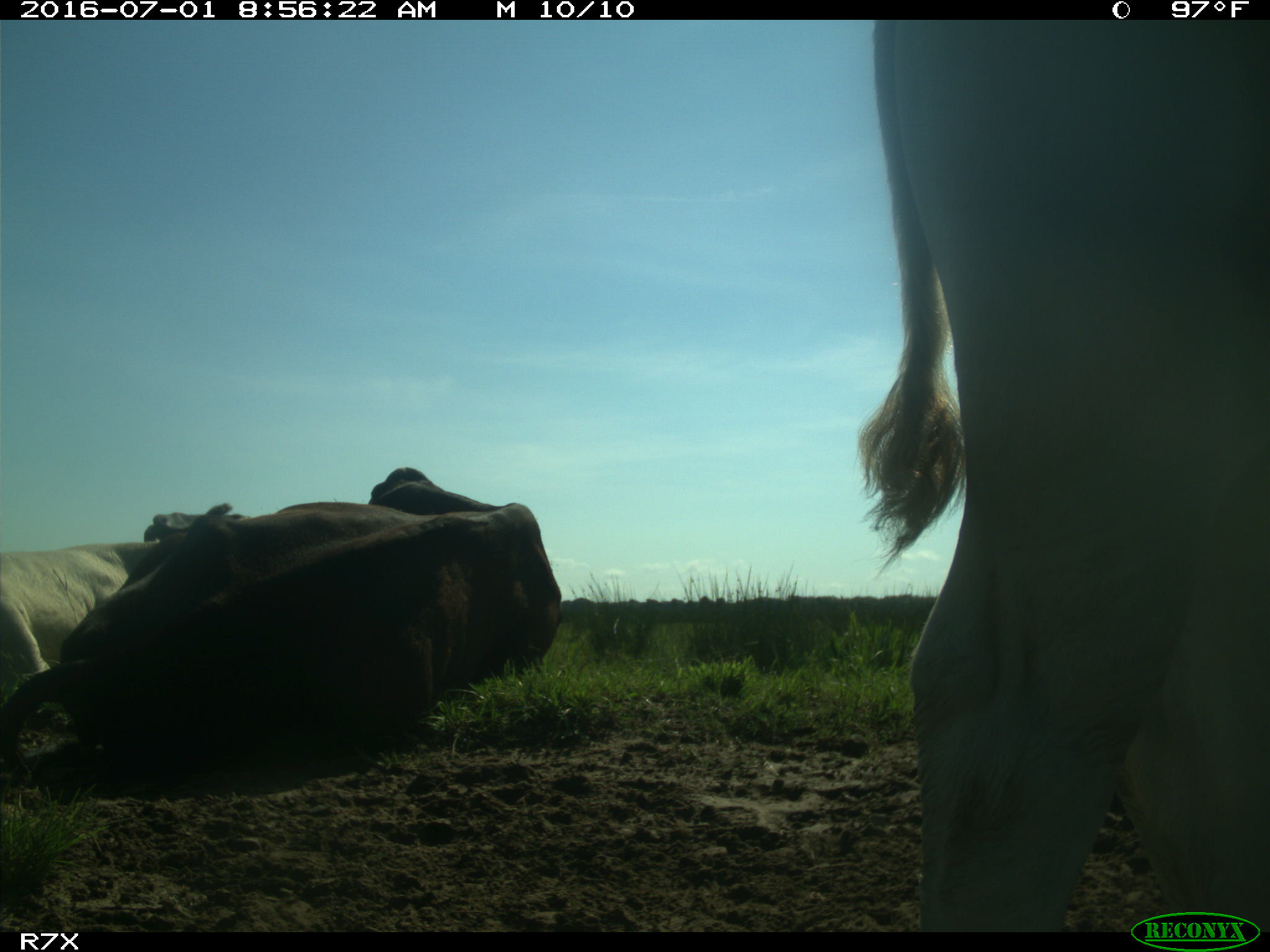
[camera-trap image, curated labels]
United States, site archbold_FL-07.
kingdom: Animalia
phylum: Chordata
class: Mammalia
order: Artiodactyla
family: Bovidae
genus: Bos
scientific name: Bos taurus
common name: domestic cow